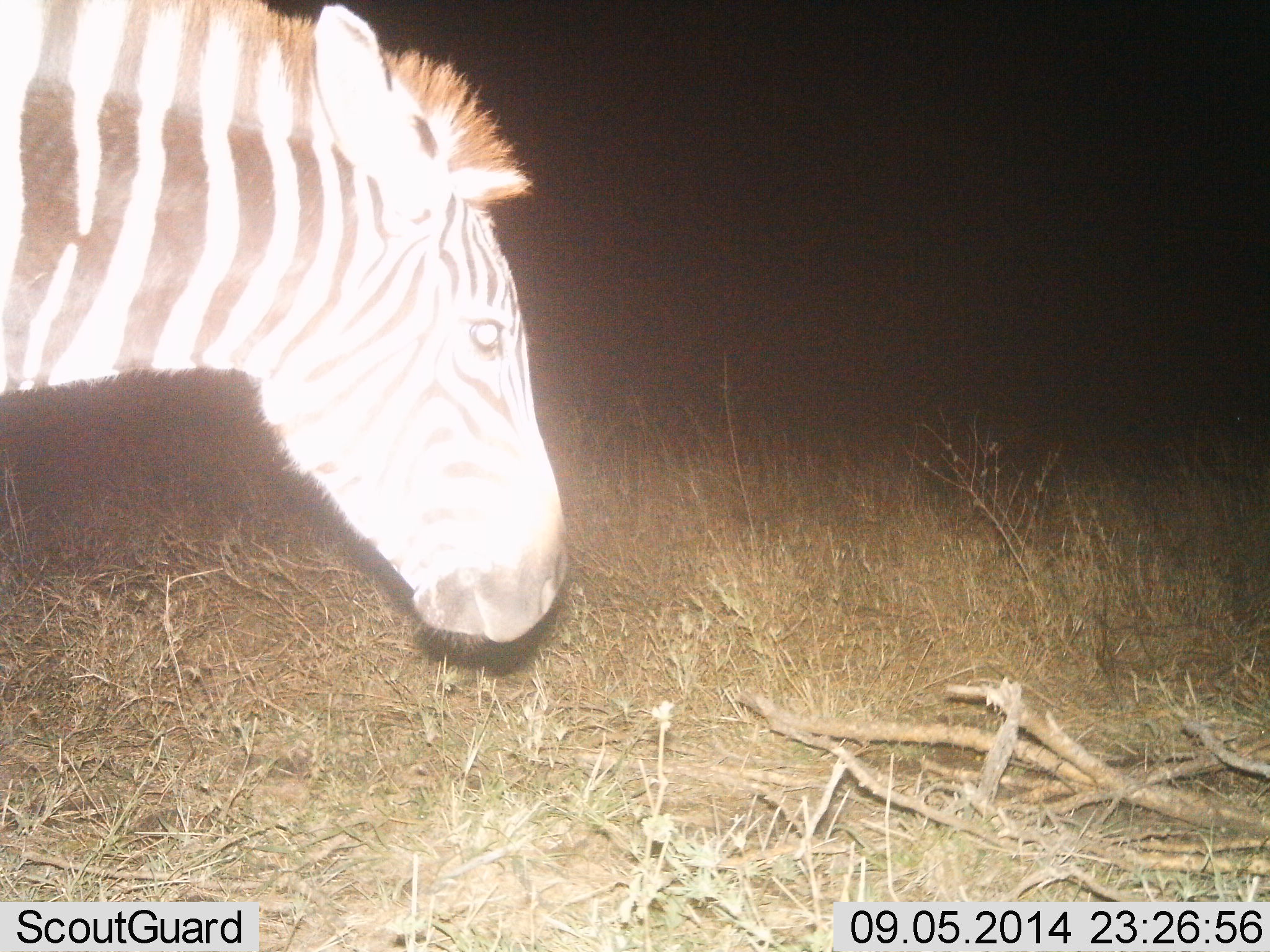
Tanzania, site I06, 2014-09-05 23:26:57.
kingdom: Animalia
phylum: Chordata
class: Mammalia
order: Perissodactyla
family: Equidae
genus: Equus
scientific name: Equus quagga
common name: plains zebra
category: zebra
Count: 1.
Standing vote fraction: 50%.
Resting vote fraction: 10%.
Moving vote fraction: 40%.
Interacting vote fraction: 0%.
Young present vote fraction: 0%.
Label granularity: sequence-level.